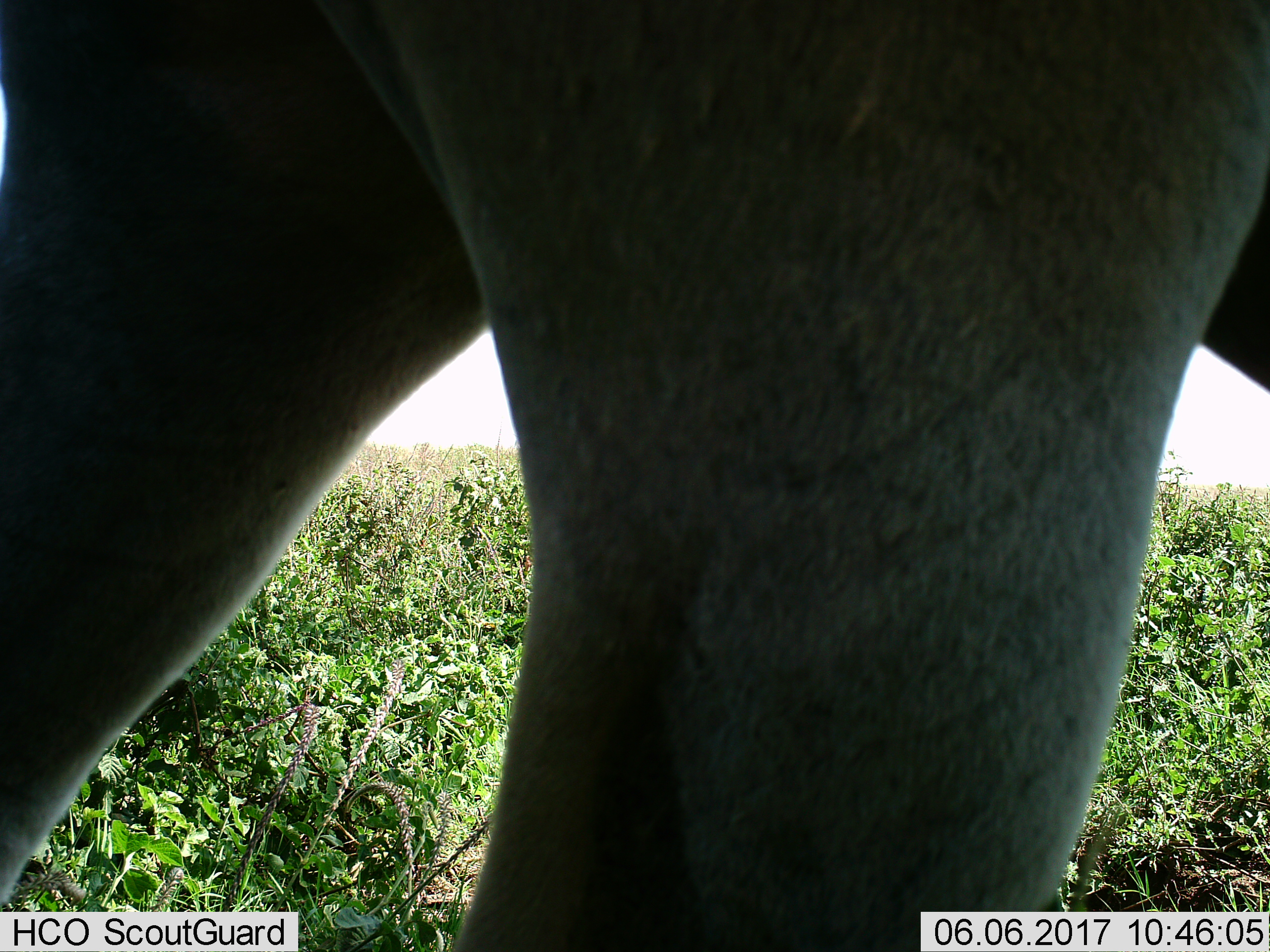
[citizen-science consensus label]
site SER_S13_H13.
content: unidentified animal